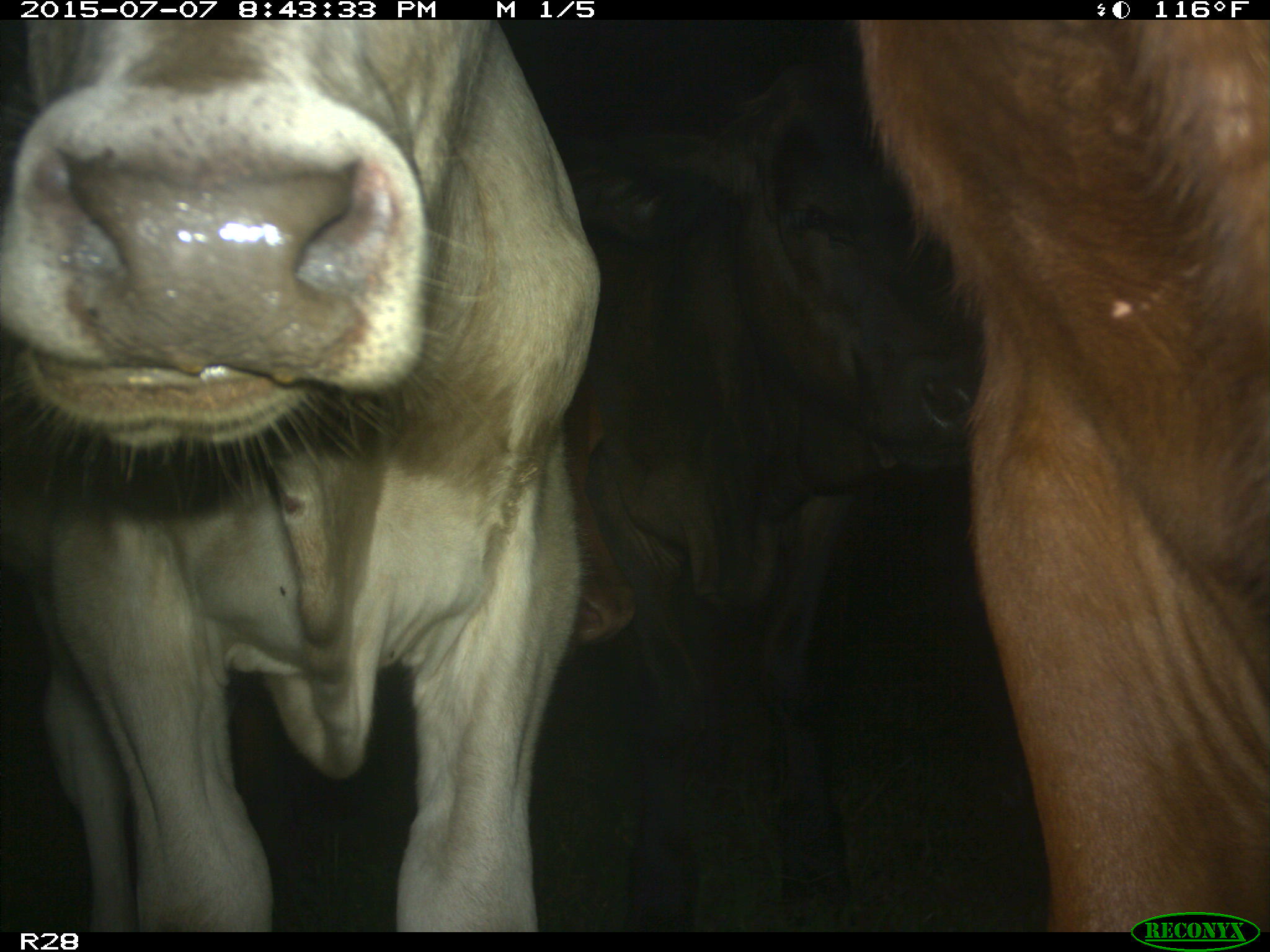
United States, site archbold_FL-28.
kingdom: Animalia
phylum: Chordata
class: Mammalia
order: Artiodactyla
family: Bovidae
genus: Bos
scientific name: Bos taurus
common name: domestic cow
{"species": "Bos taurus (domestic cow)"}